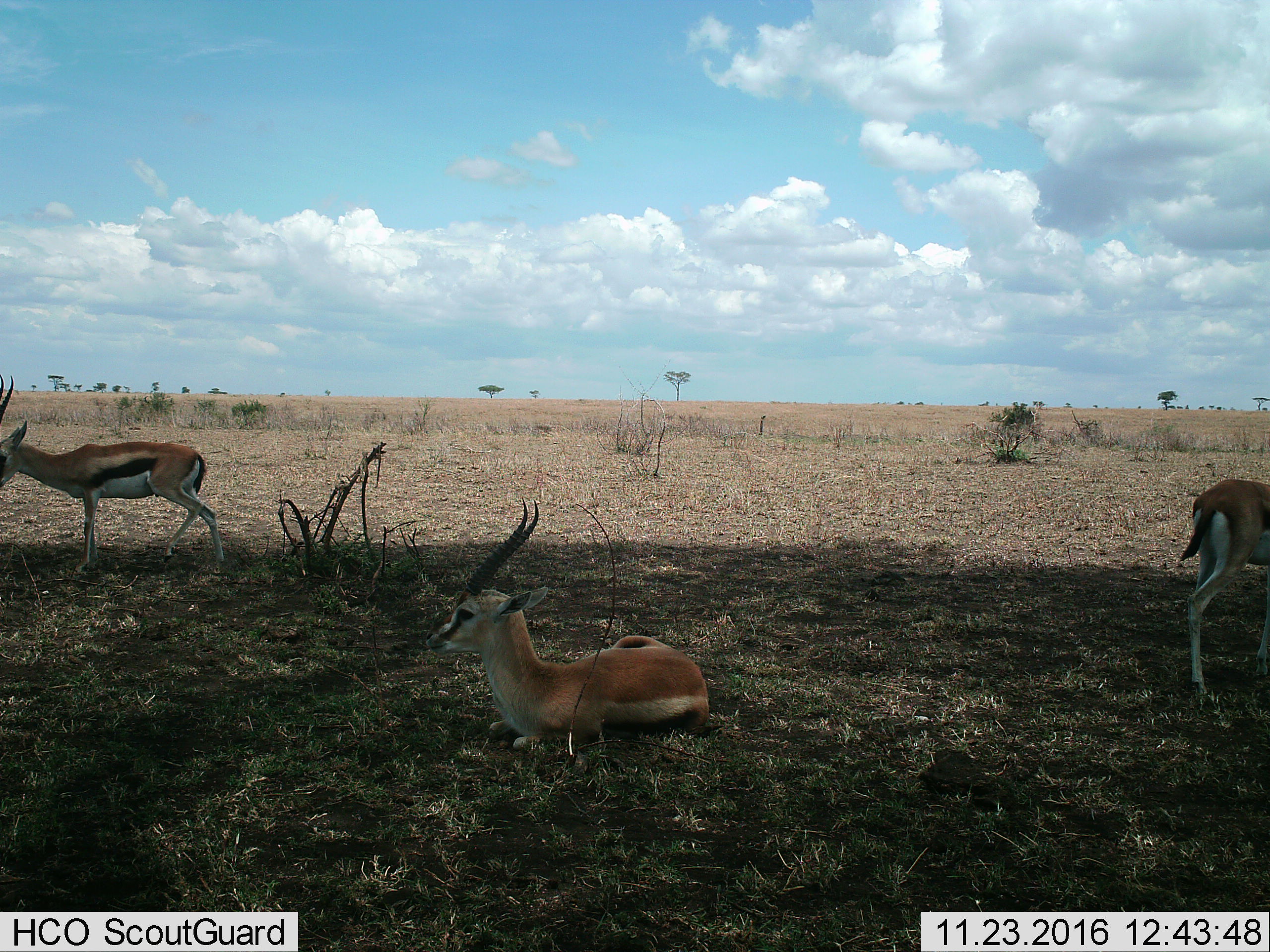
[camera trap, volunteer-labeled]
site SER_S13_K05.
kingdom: Animalia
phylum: Chordata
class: Mammalia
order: Artiodactyla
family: Bovidae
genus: Eudorcas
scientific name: Eudorcas thomsonii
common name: thomson's gazelle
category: gazellethomsons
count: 3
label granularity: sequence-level